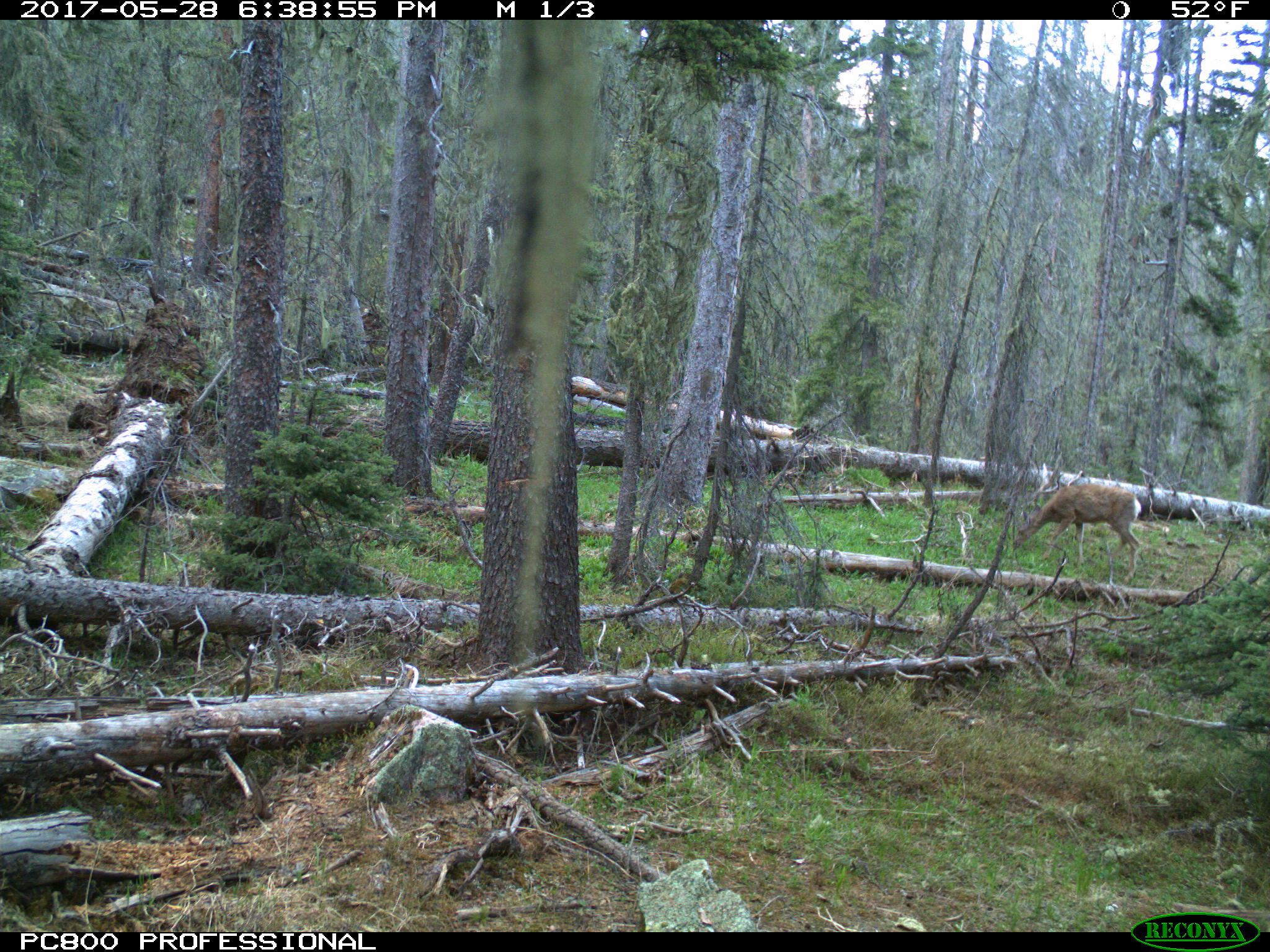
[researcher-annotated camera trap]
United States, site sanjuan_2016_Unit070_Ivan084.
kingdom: Animalia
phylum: Chordata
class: Mammalia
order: Artiodactyla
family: Cervidae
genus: Odocoileus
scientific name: Odocoileus hemionus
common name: mule deer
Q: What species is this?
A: Odocoileus hemionus (mule deer).